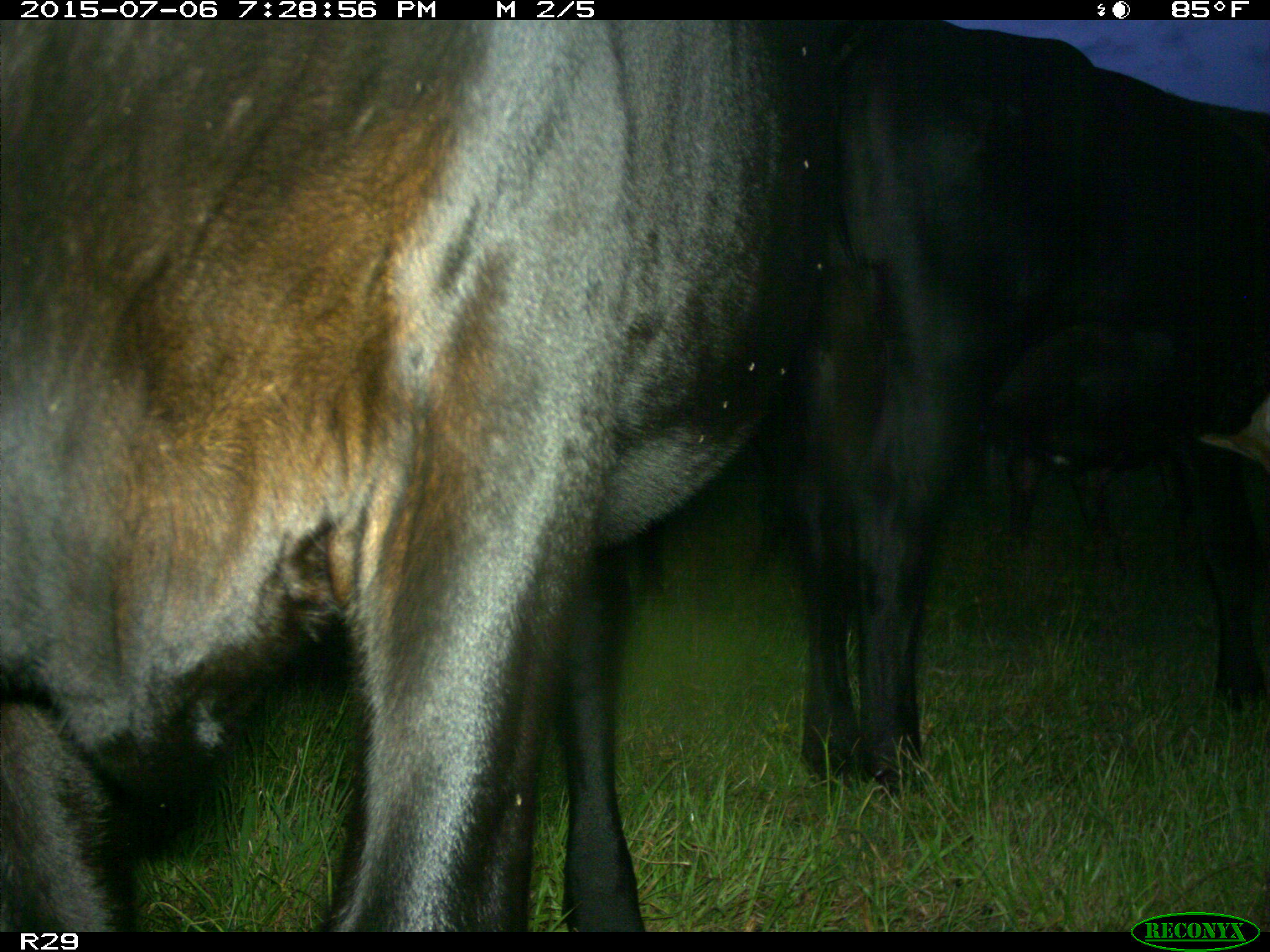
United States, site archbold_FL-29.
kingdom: Animalia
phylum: Chordata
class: Mammalia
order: Artiodactyla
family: Bovidae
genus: Bos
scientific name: Bos taurus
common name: domestic cow